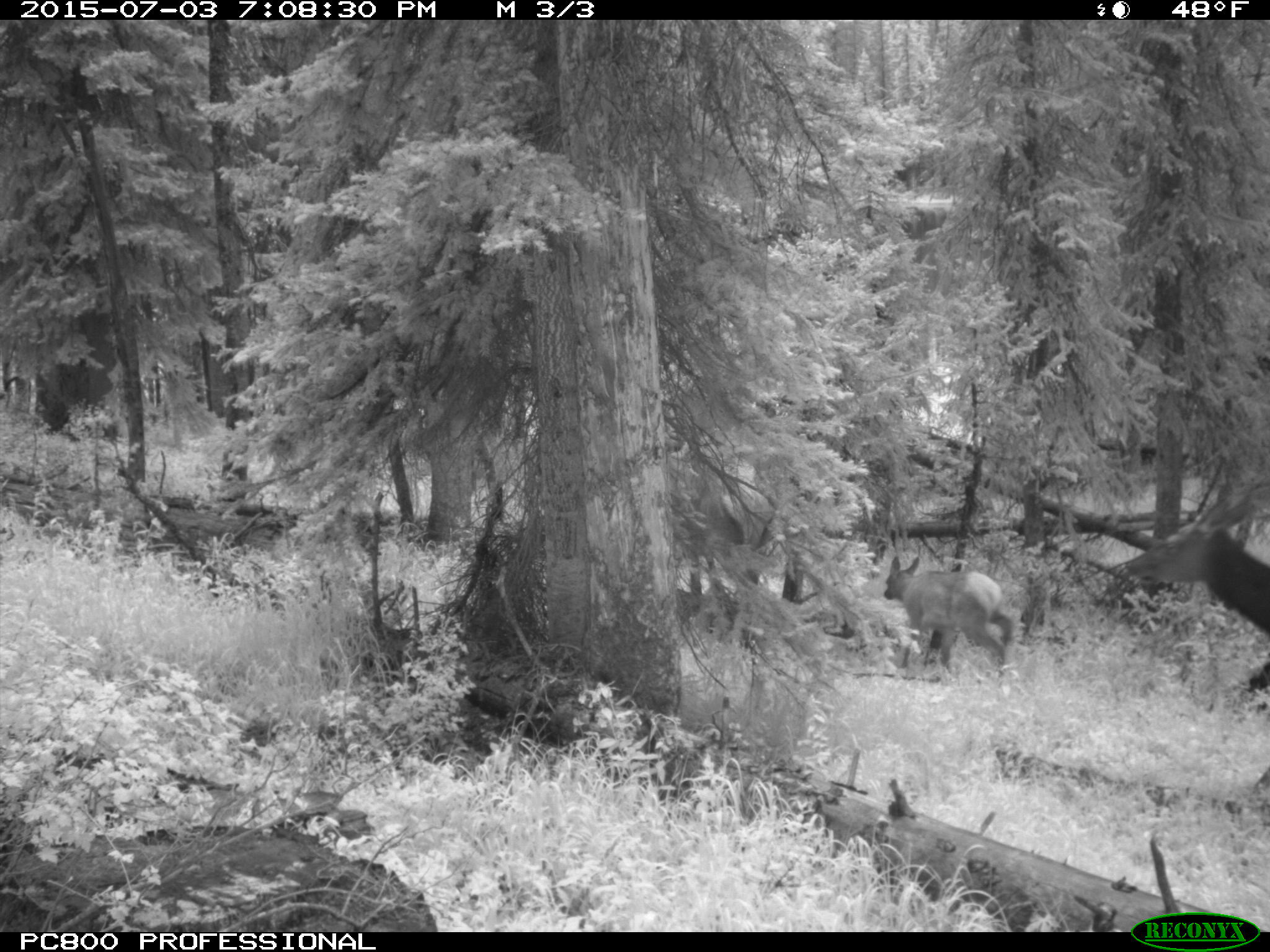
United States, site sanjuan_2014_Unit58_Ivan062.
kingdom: Animalia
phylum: Chordata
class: Mammalia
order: Artiodactyla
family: Cervidae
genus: Cervus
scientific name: Cervus elaphus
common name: red deer